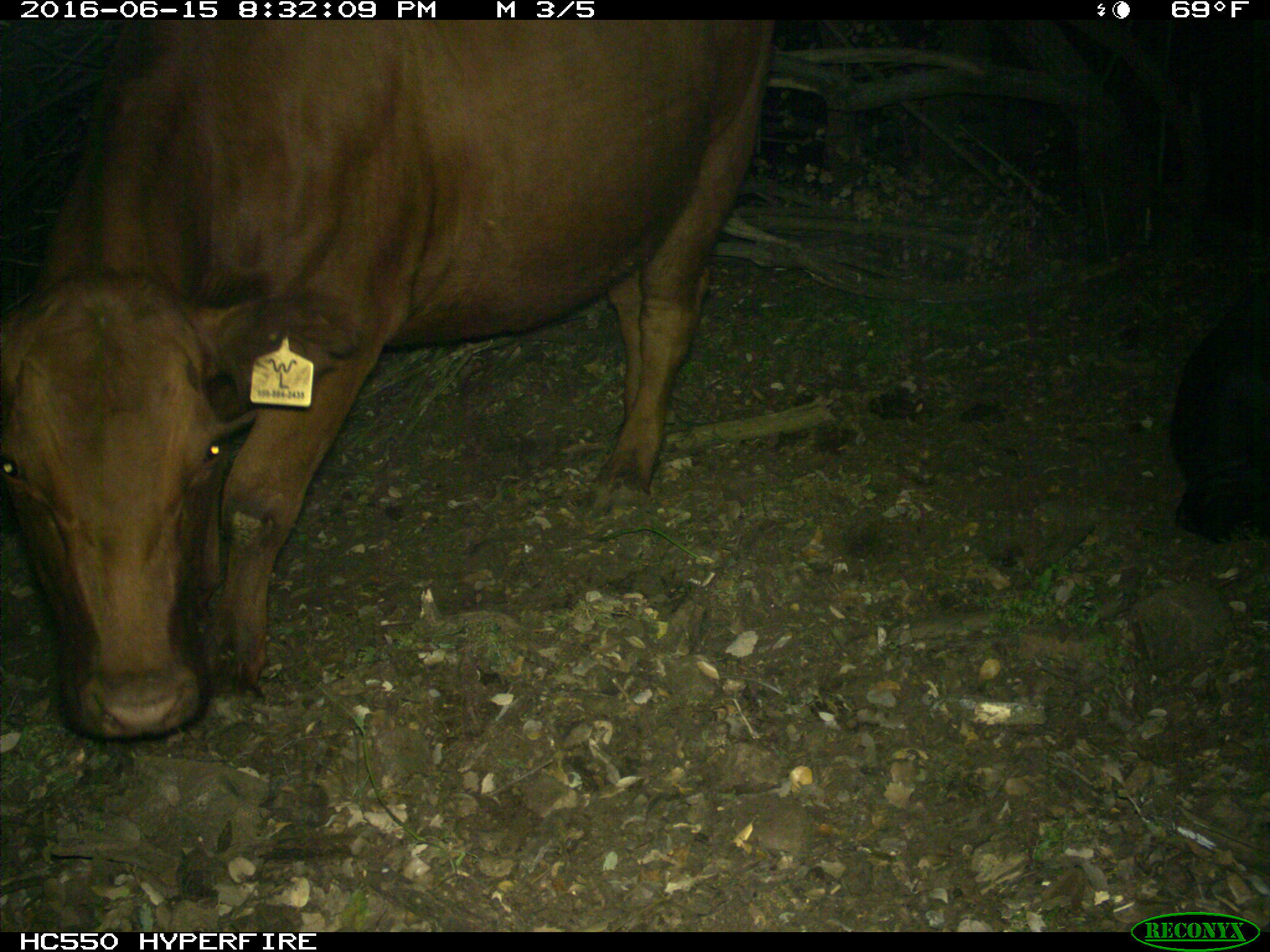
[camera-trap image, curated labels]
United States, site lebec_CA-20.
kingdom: Animalia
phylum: Chordata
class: Mammalia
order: Artiodactyla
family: Bovidae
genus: Bos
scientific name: Bos taurus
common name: domestic cow